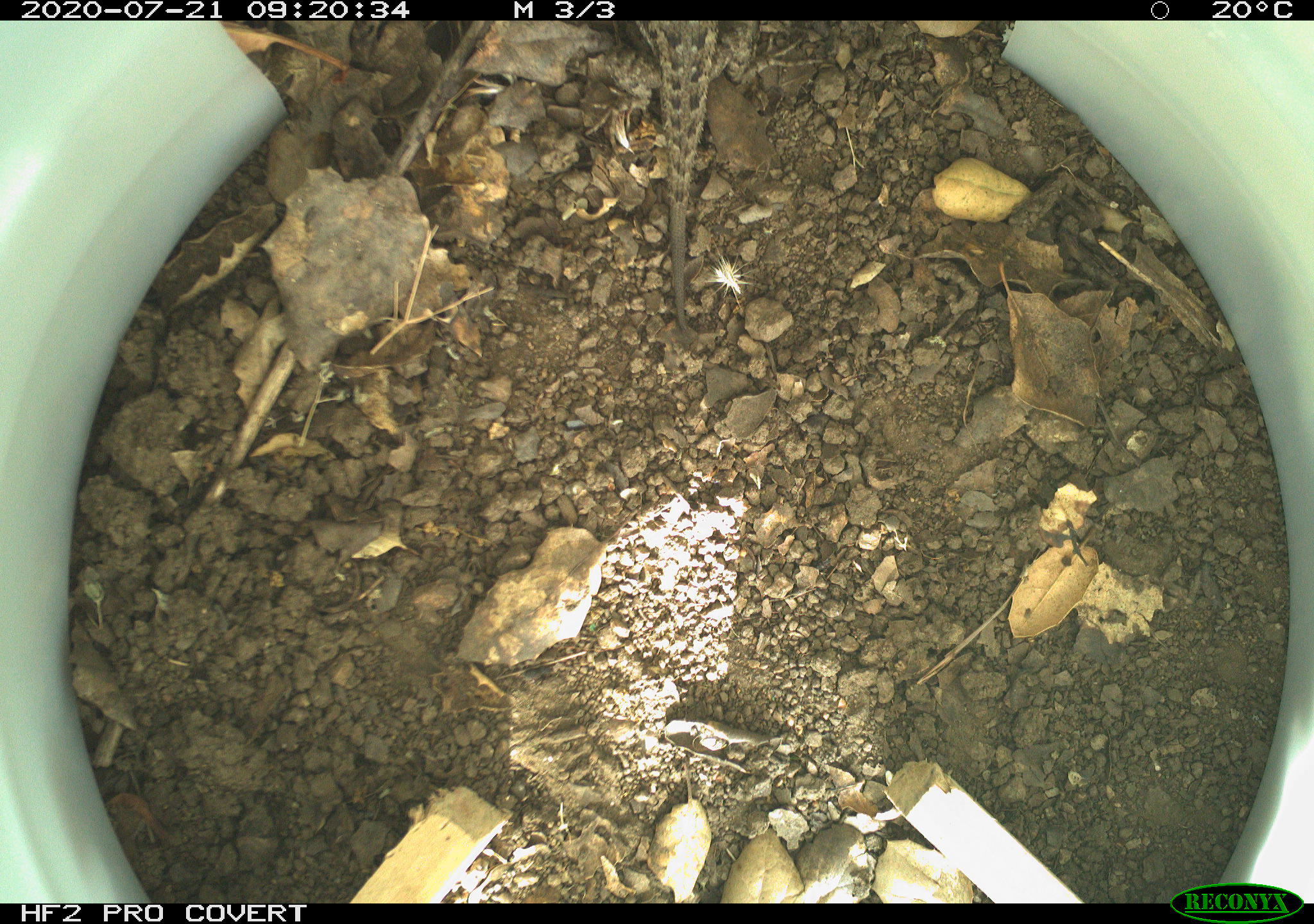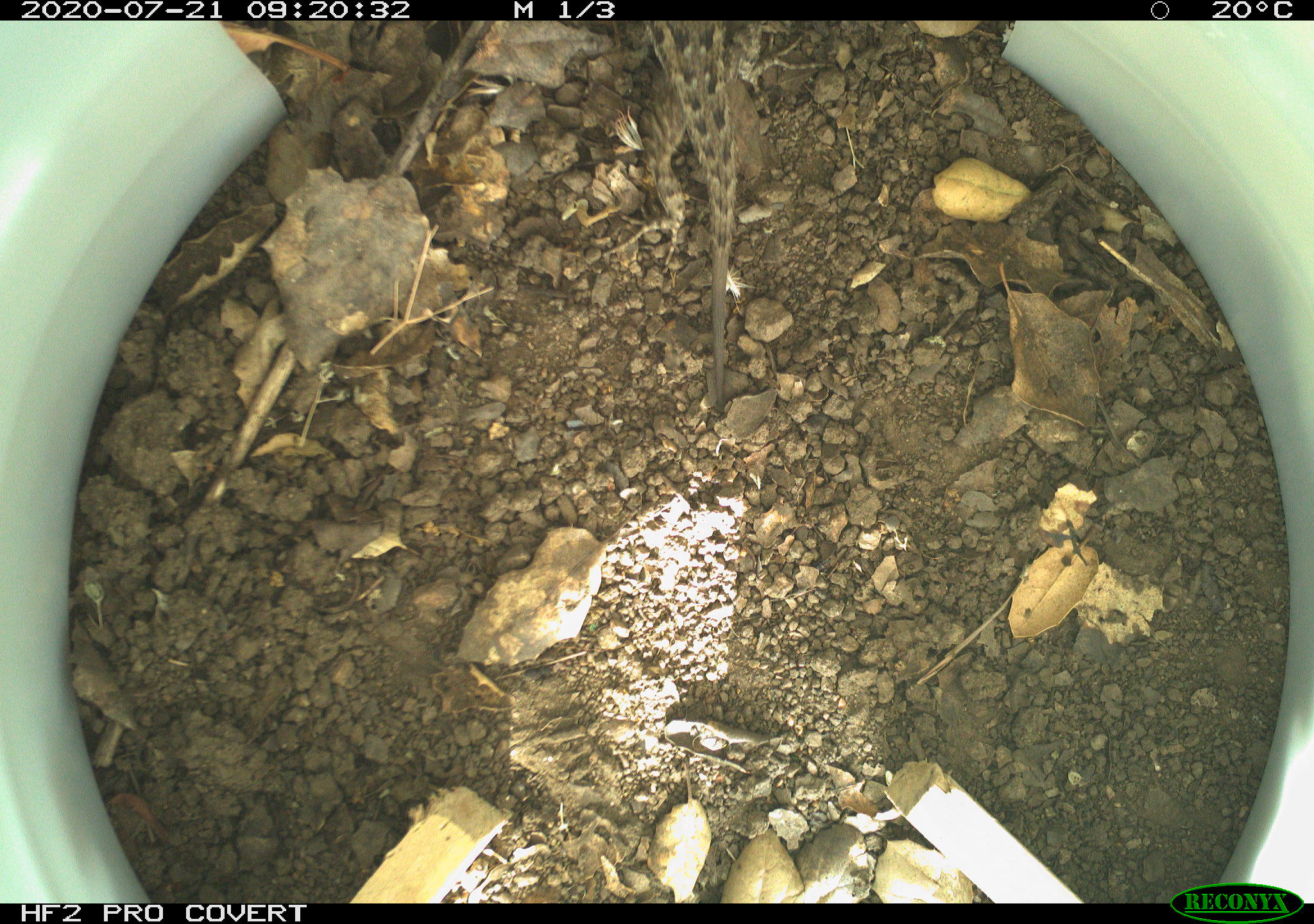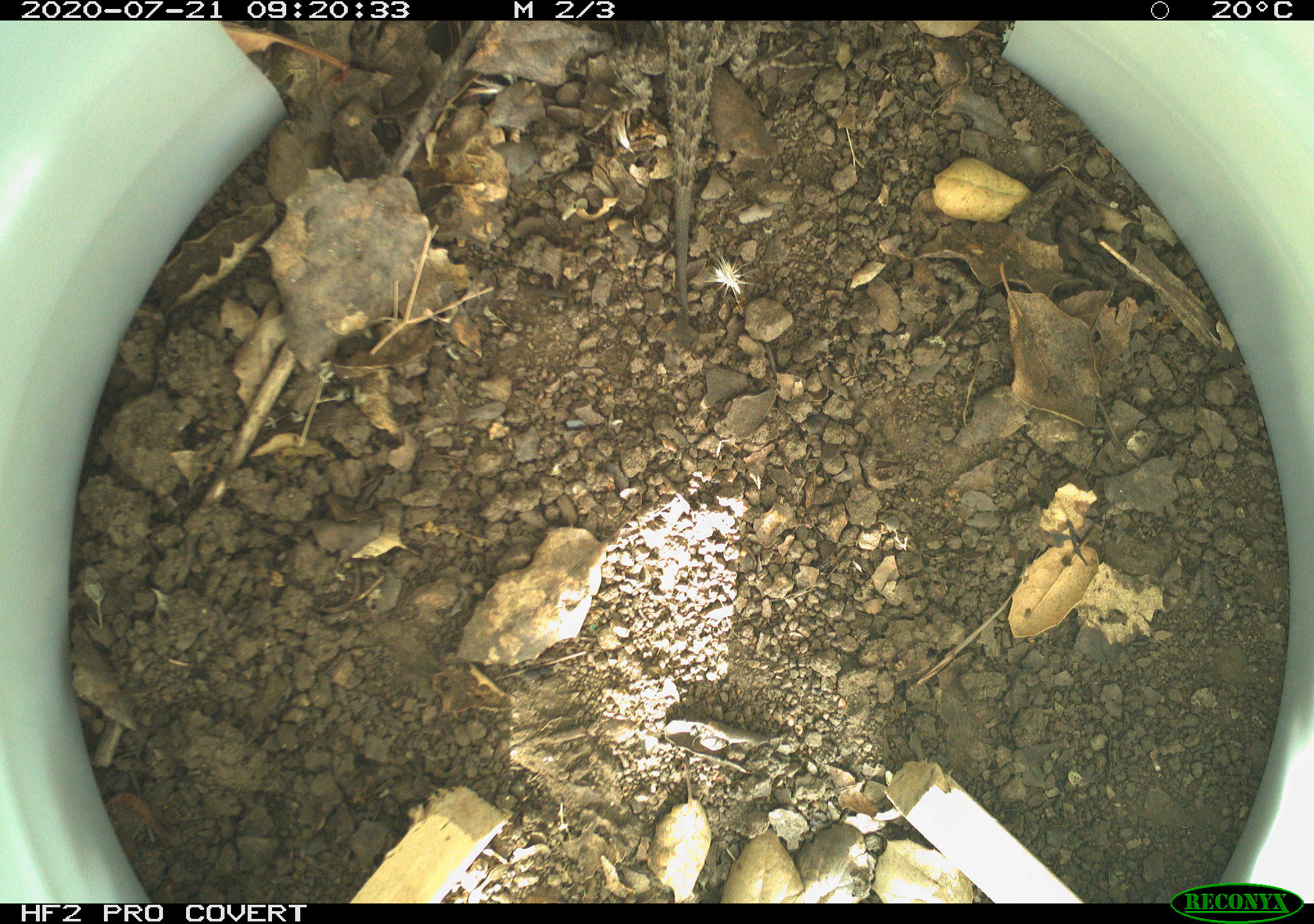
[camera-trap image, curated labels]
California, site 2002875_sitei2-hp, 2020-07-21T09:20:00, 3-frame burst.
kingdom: Animalia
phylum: Chordata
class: Reptilia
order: Squamata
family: Phrynosomatidae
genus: Sceloporus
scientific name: Sceloporus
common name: spiny lizards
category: sceloporus species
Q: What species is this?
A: Sceloporus species (spiny lizards) (Sceloporus).